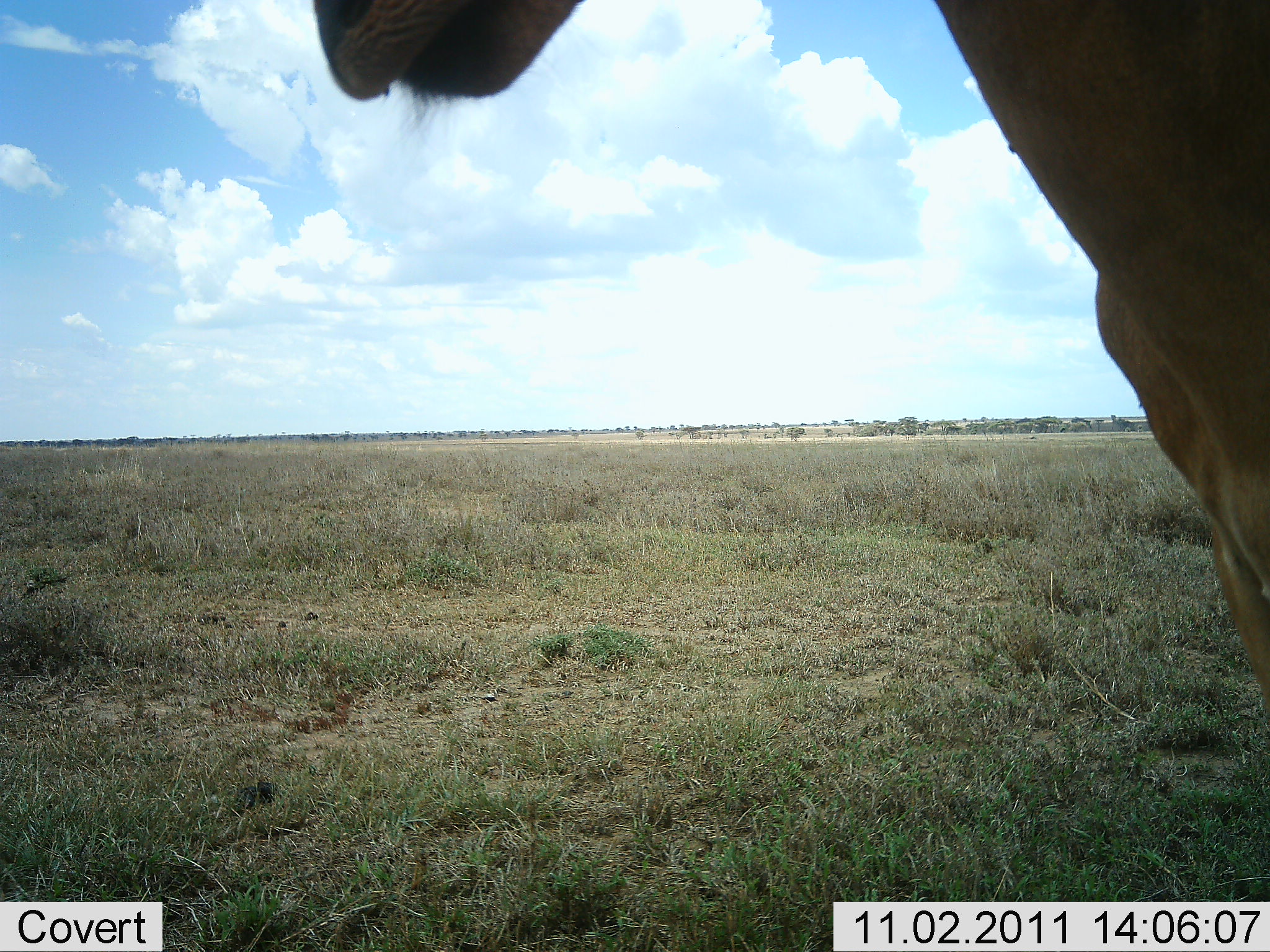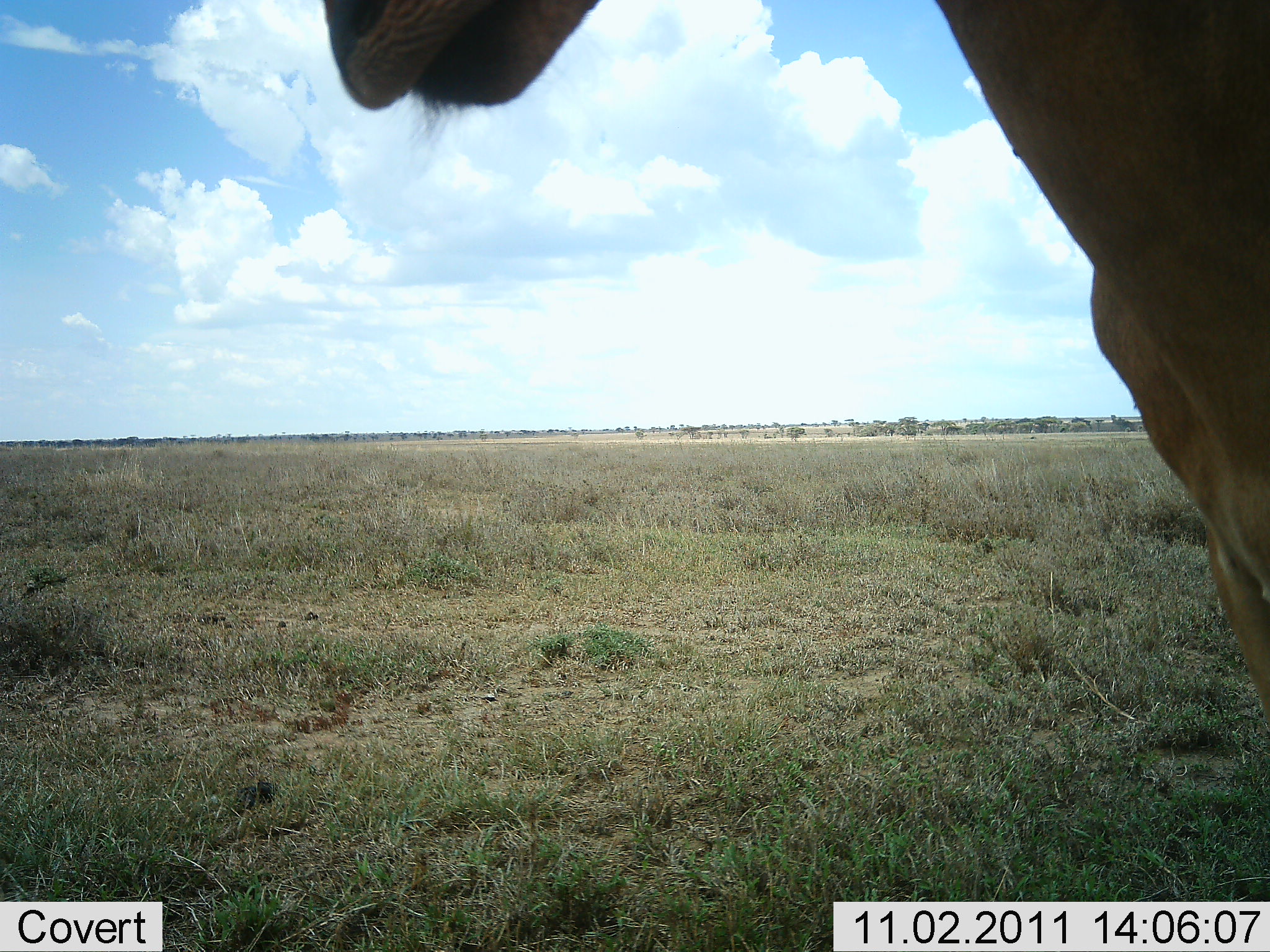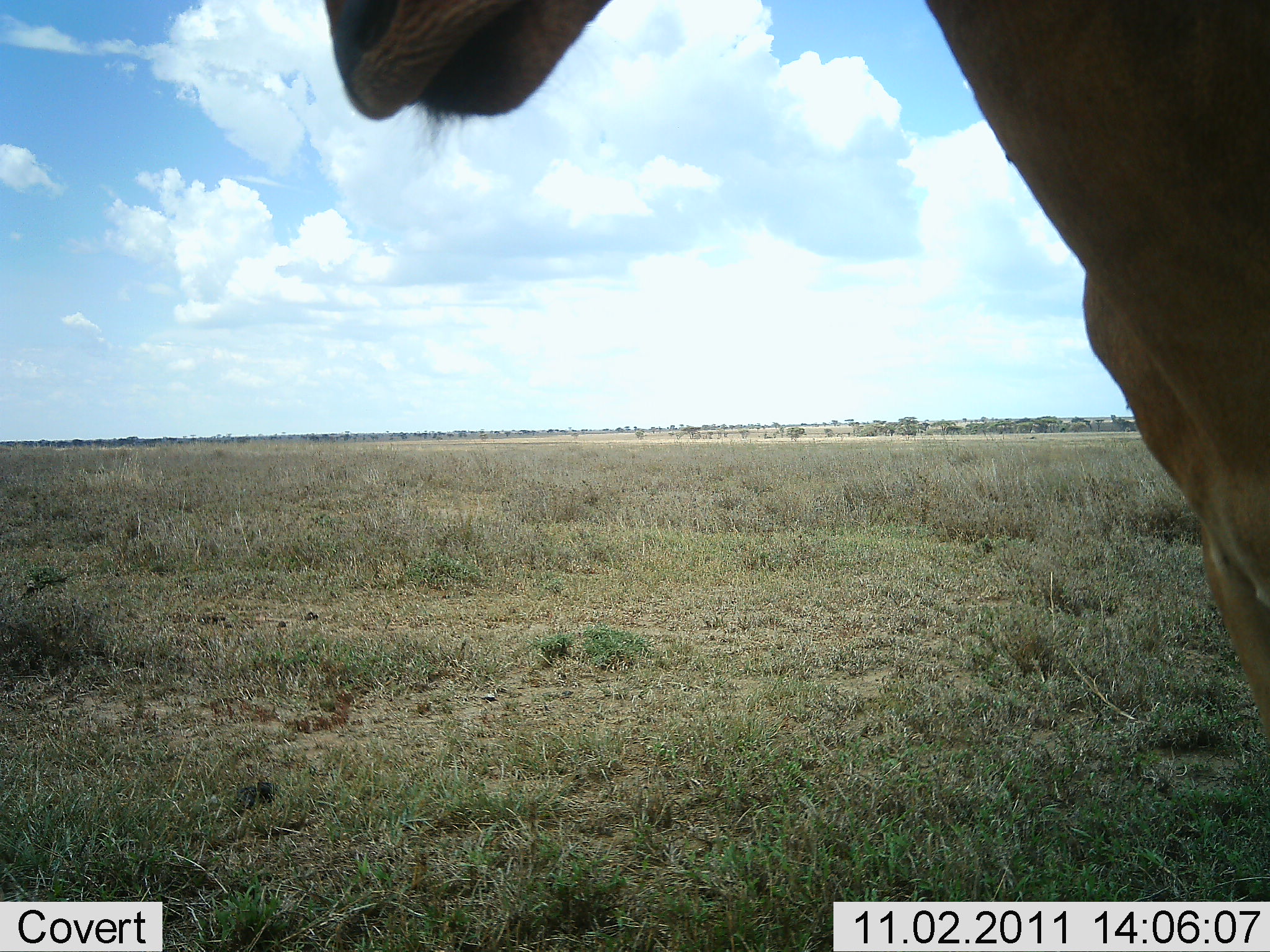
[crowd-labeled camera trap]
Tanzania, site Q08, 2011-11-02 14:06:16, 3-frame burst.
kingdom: Animalia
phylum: Chordata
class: Mammalia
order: Artiodactyla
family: Bovidae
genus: Alcelaphus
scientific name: Alcelaphus buselaphus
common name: hartebeest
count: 1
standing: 83%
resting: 0%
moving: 0%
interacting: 17%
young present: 0%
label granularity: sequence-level